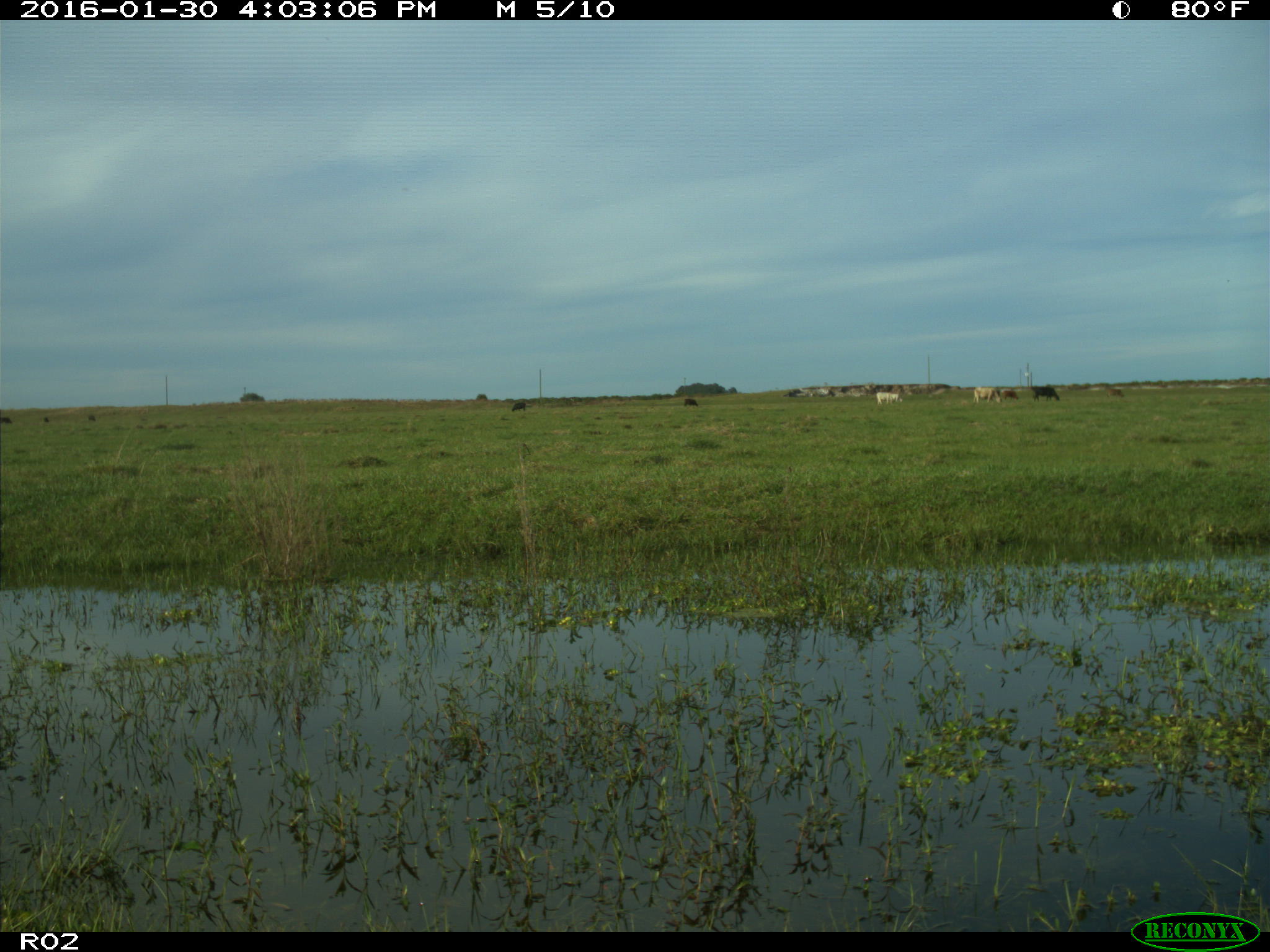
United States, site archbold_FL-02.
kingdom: Animalia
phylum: Chordata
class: Mammalia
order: Artiodactyla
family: Bovidae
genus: Bos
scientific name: Bos taurus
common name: domestic cow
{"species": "Bos taurus (domestic cow)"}